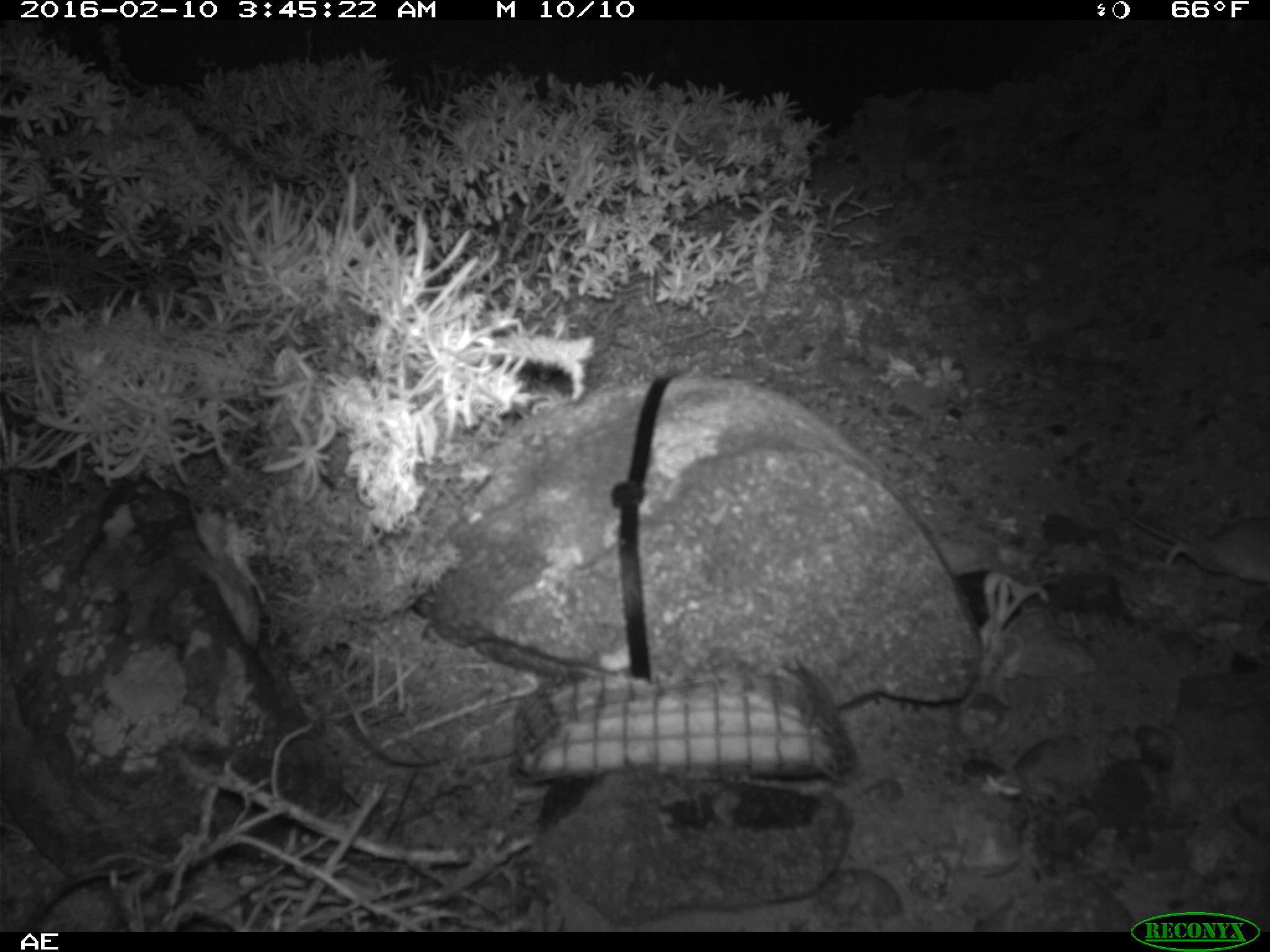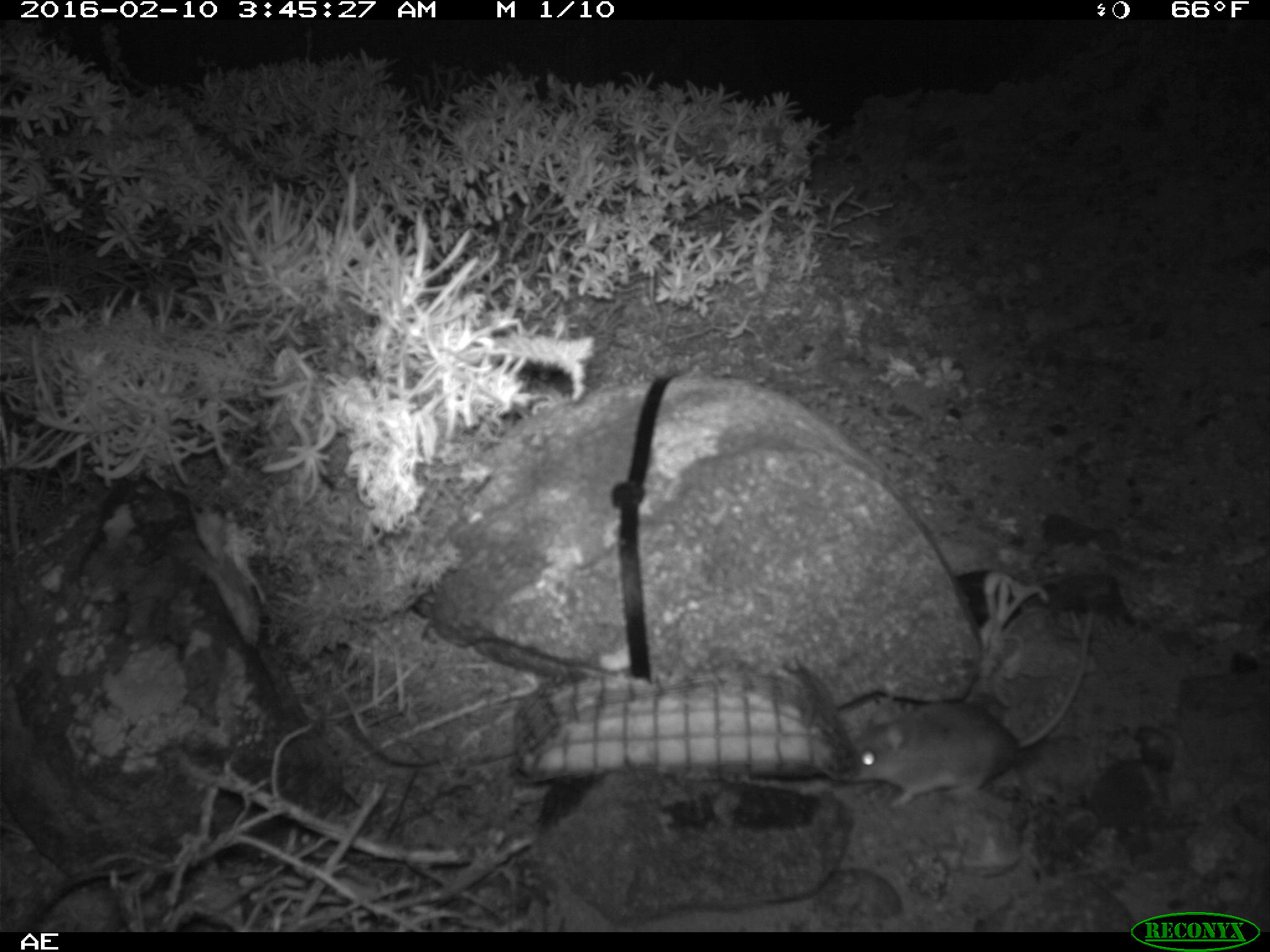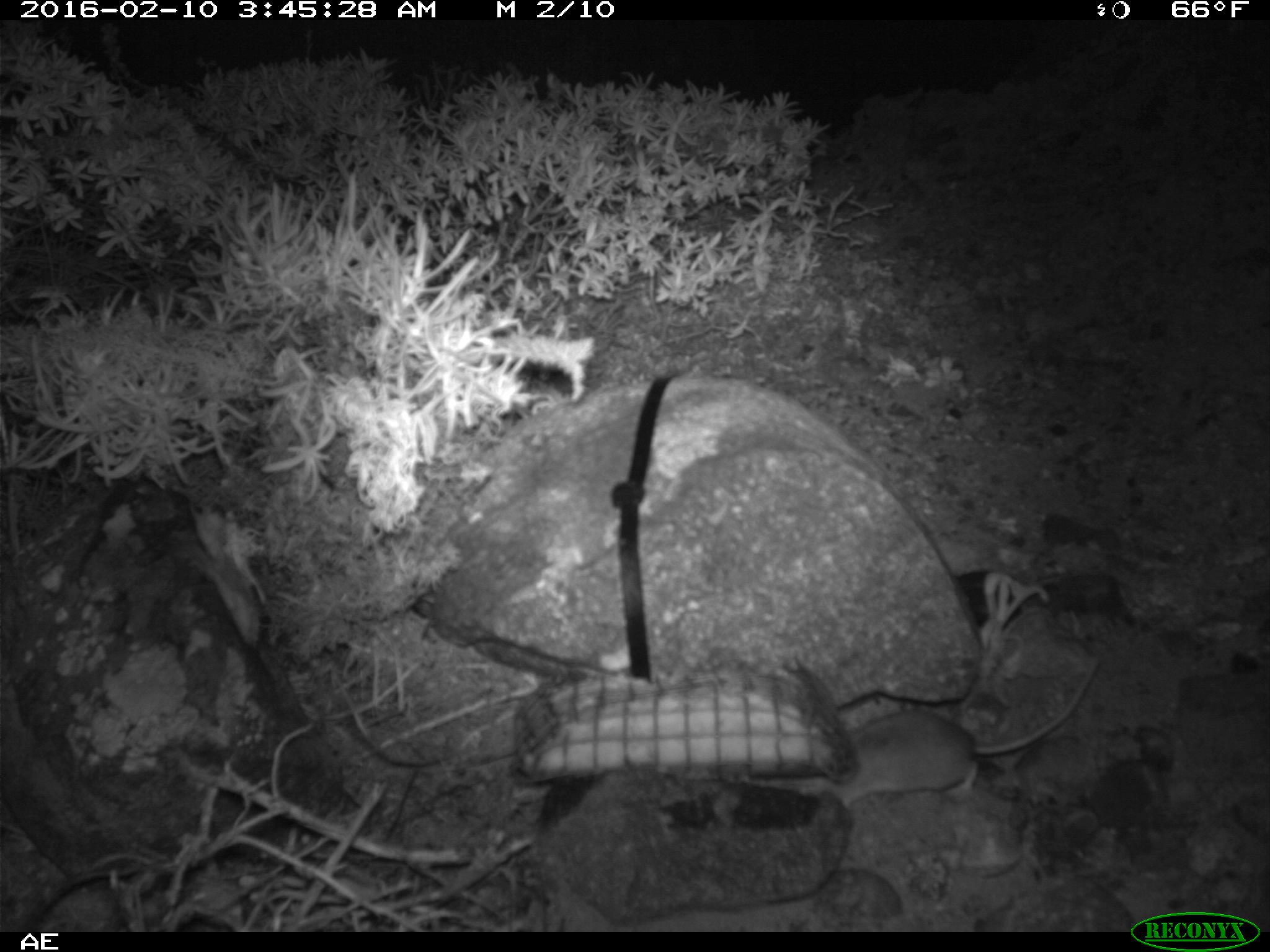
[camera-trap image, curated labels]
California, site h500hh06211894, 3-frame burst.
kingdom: Animalia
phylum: Chordata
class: Mammalia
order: Rodentia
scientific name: Rodentia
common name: rodent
Rodent (Rodentia).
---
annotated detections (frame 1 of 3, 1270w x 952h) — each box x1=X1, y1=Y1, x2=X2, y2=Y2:
rodent: x1=1108, y1=492, x2=1269, y2=581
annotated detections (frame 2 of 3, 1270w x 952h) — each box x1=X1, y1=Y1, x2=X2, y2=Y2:
rodent: x1=839, y1=606, x2=1093, y2=812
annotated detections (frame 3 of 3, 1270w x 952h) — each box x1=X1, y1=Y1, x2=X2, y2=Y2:
rodent: x1=817, y1=656, x2=1098, y2=810